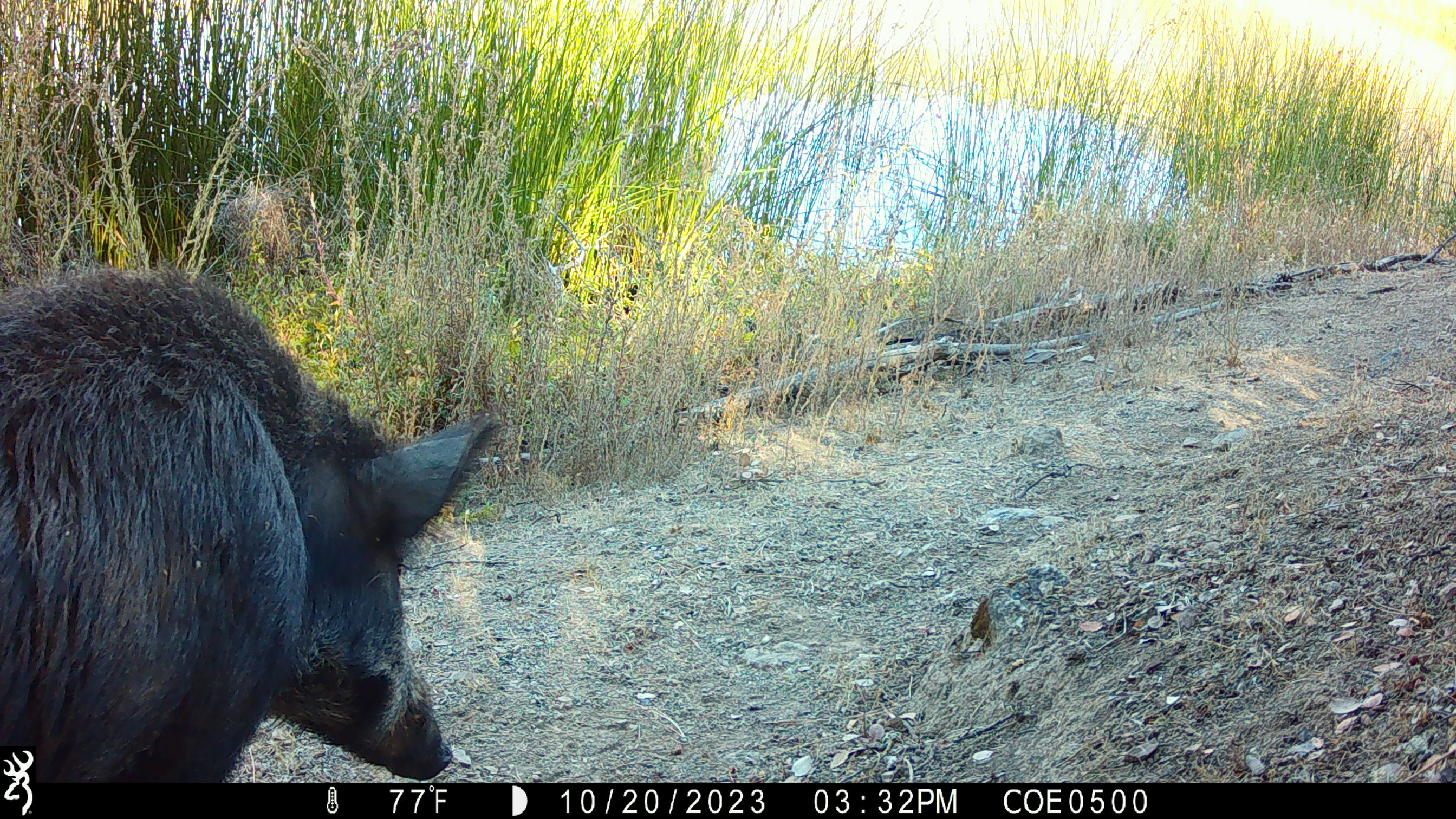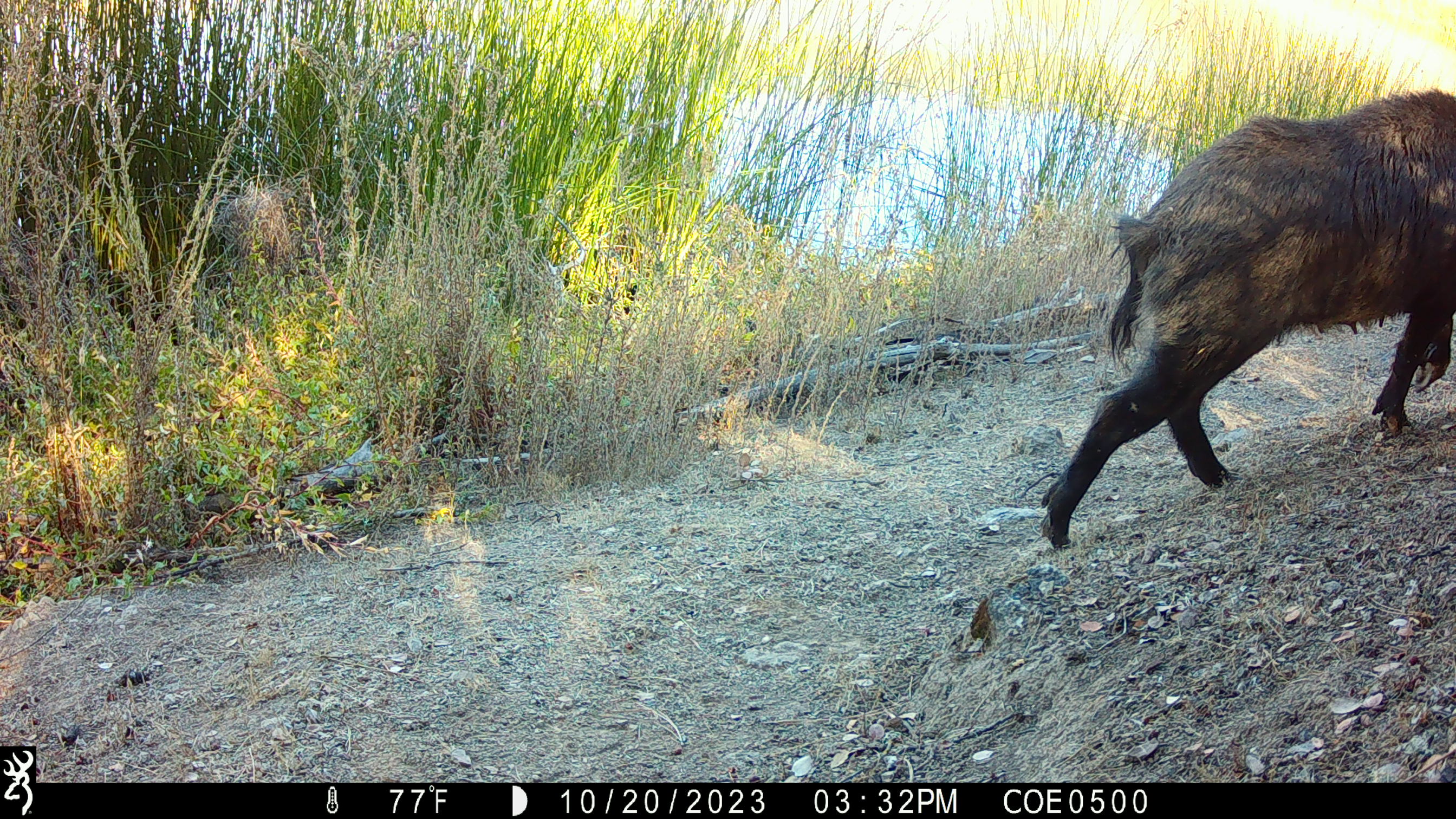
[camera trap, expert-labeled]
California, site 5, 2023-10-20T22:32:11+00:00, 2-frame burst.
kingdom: Animalia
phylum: Chordata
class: Mammalia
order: Artiodactyla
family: Suidae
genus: Sus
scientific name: Sus scrofa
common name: wild boar